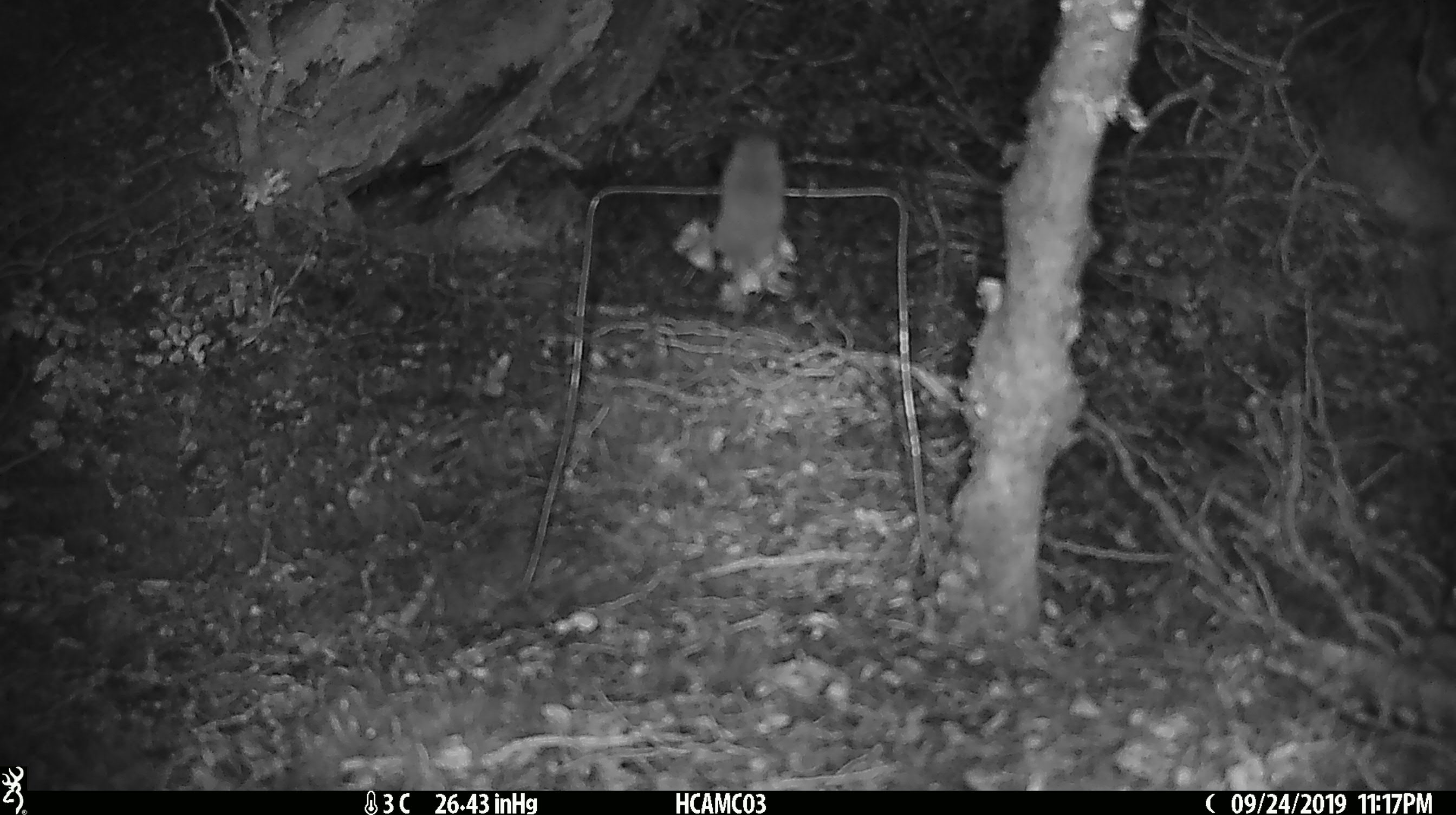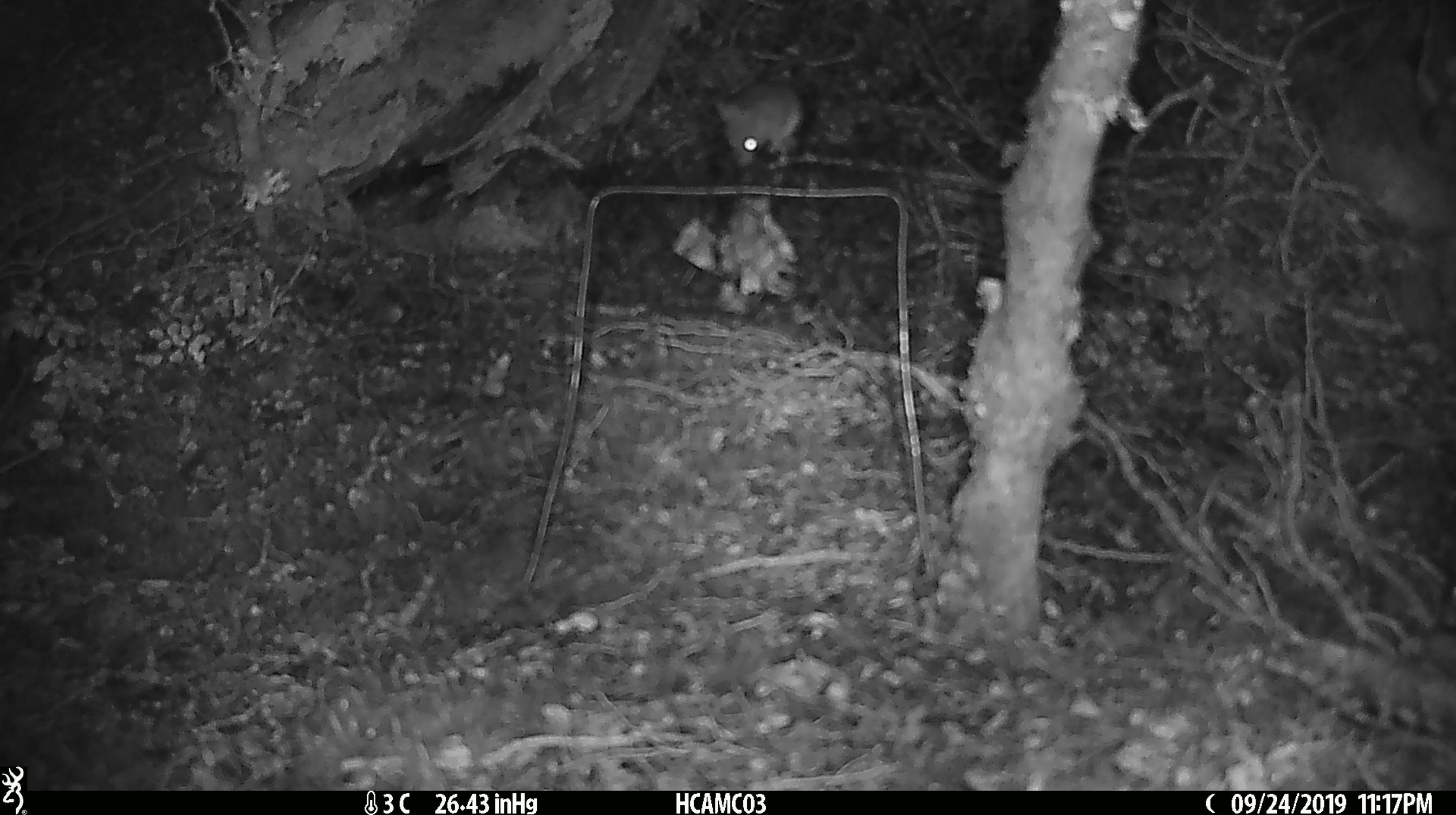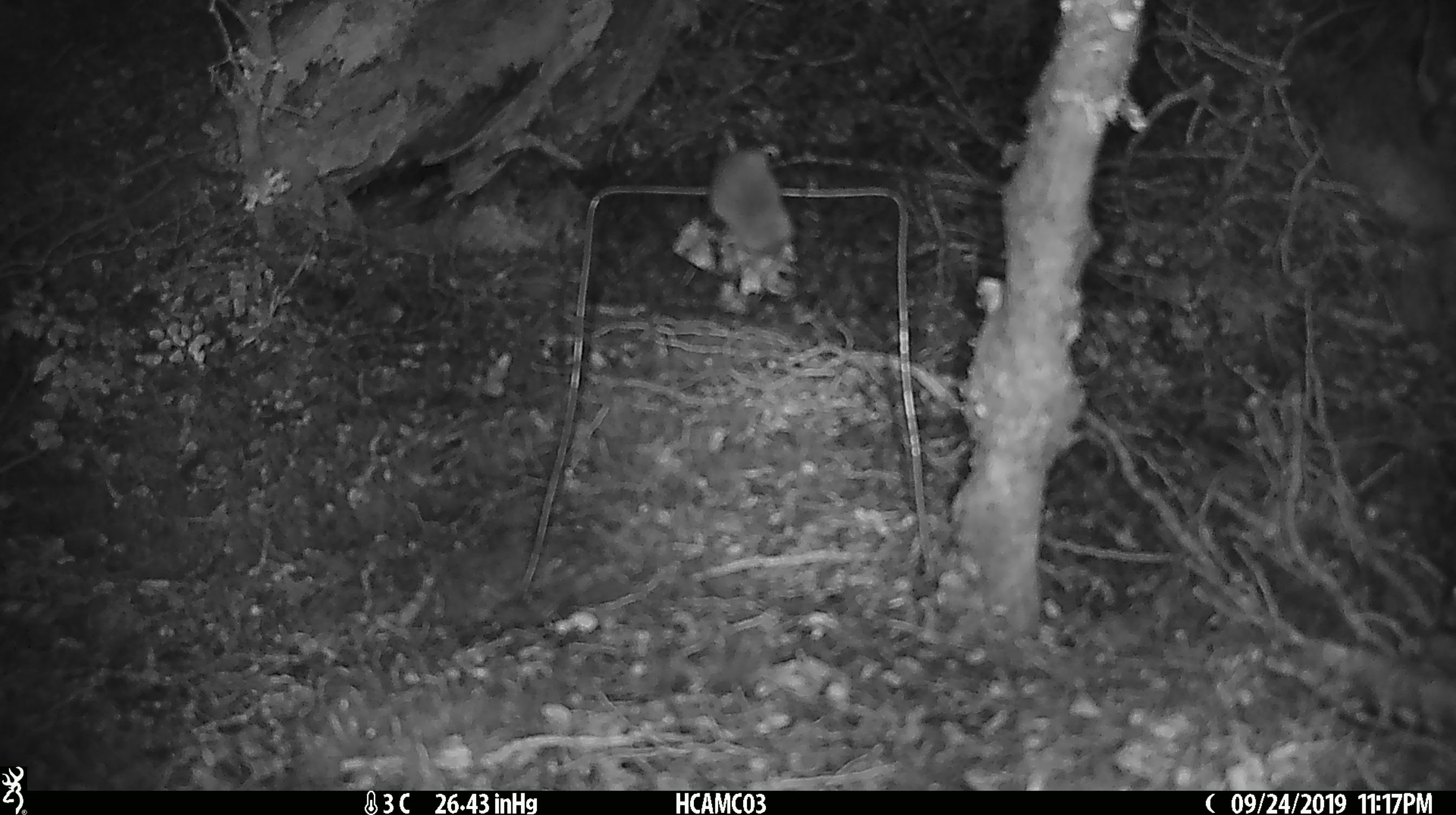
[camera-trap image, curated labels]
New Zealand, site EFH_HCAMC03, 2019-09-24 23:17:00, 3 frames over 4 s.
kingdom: Animalia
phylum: Chordata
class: Mammalia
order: Rodentia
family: Muridae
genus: Mus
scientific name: Mus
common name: mouse